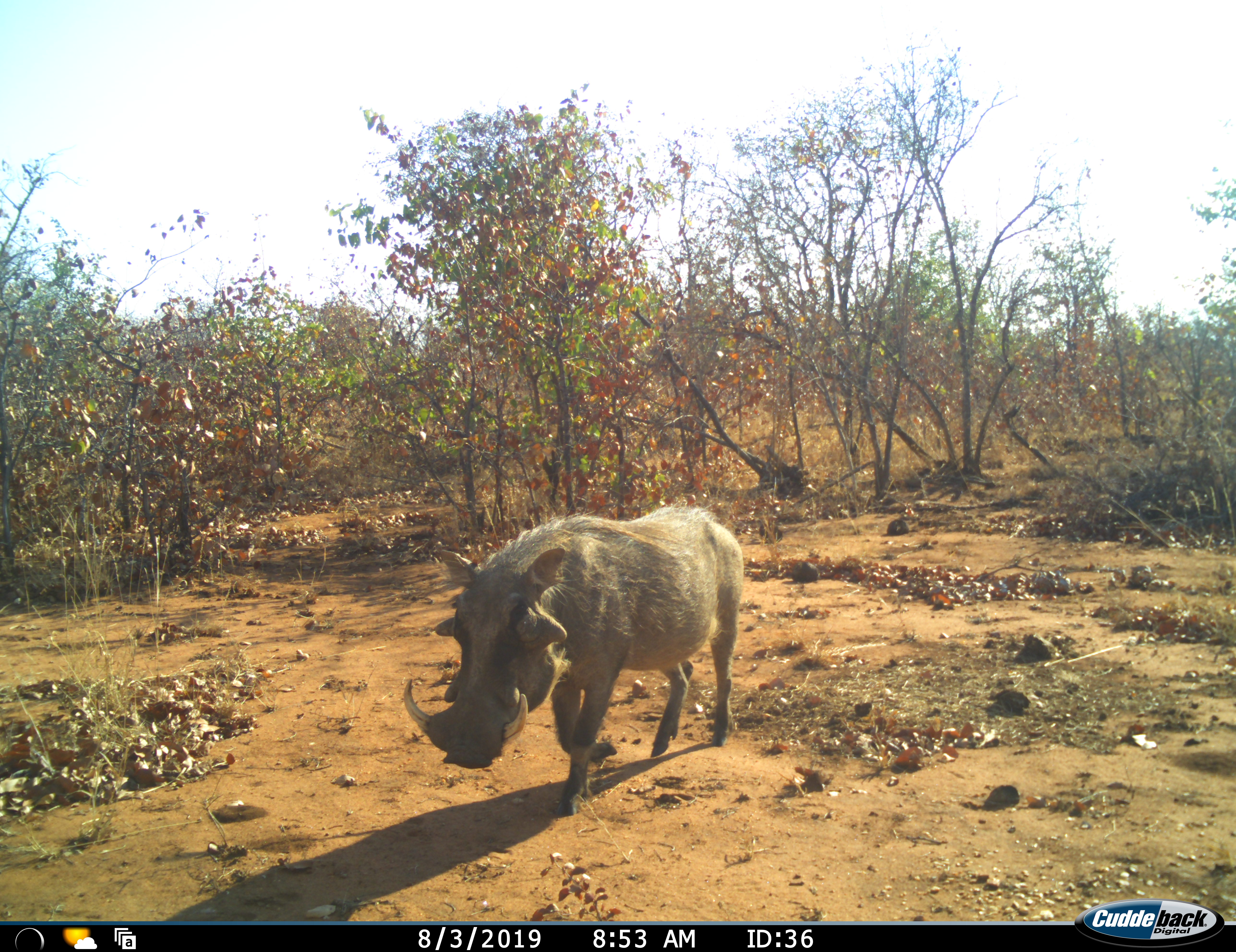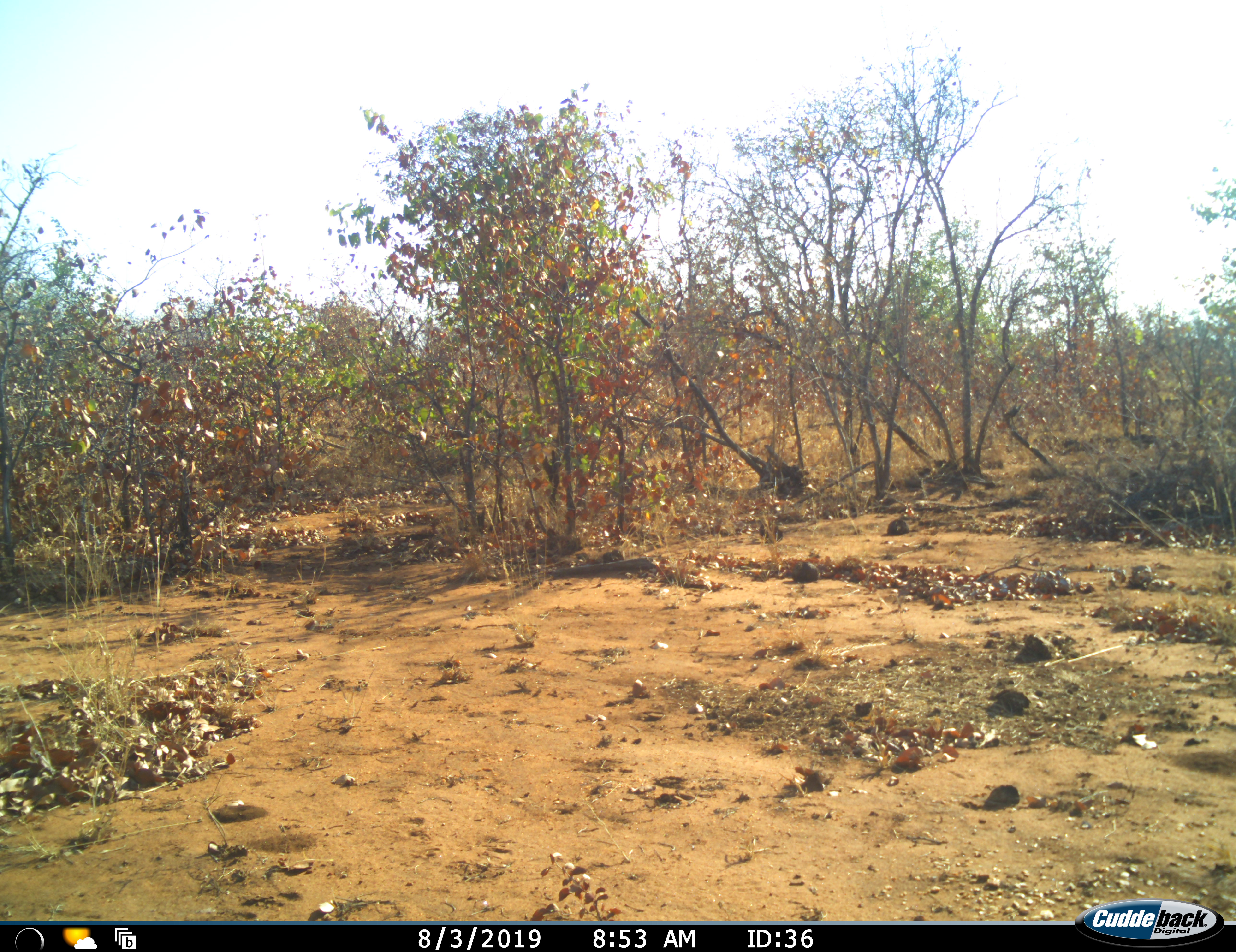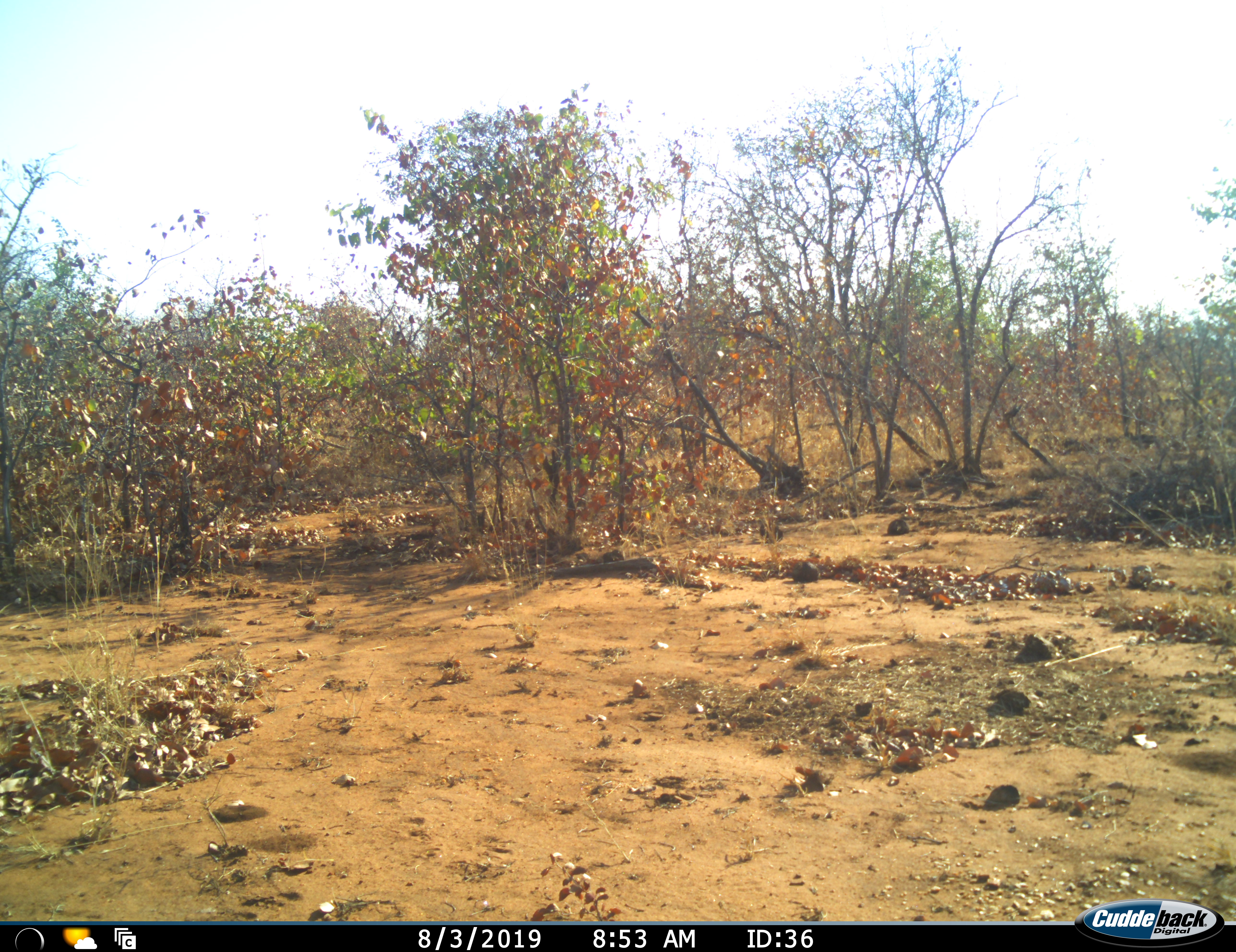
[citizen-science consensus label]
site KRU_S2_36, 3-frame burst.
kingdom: Animalia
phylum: Chordata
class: Mammalia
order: Artiodactyla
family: Suidae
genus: Phacochoerus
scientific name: Phacochoerus africanus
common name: warthog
Warthog (Phacochoerus africanus), count 1. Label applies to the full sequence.